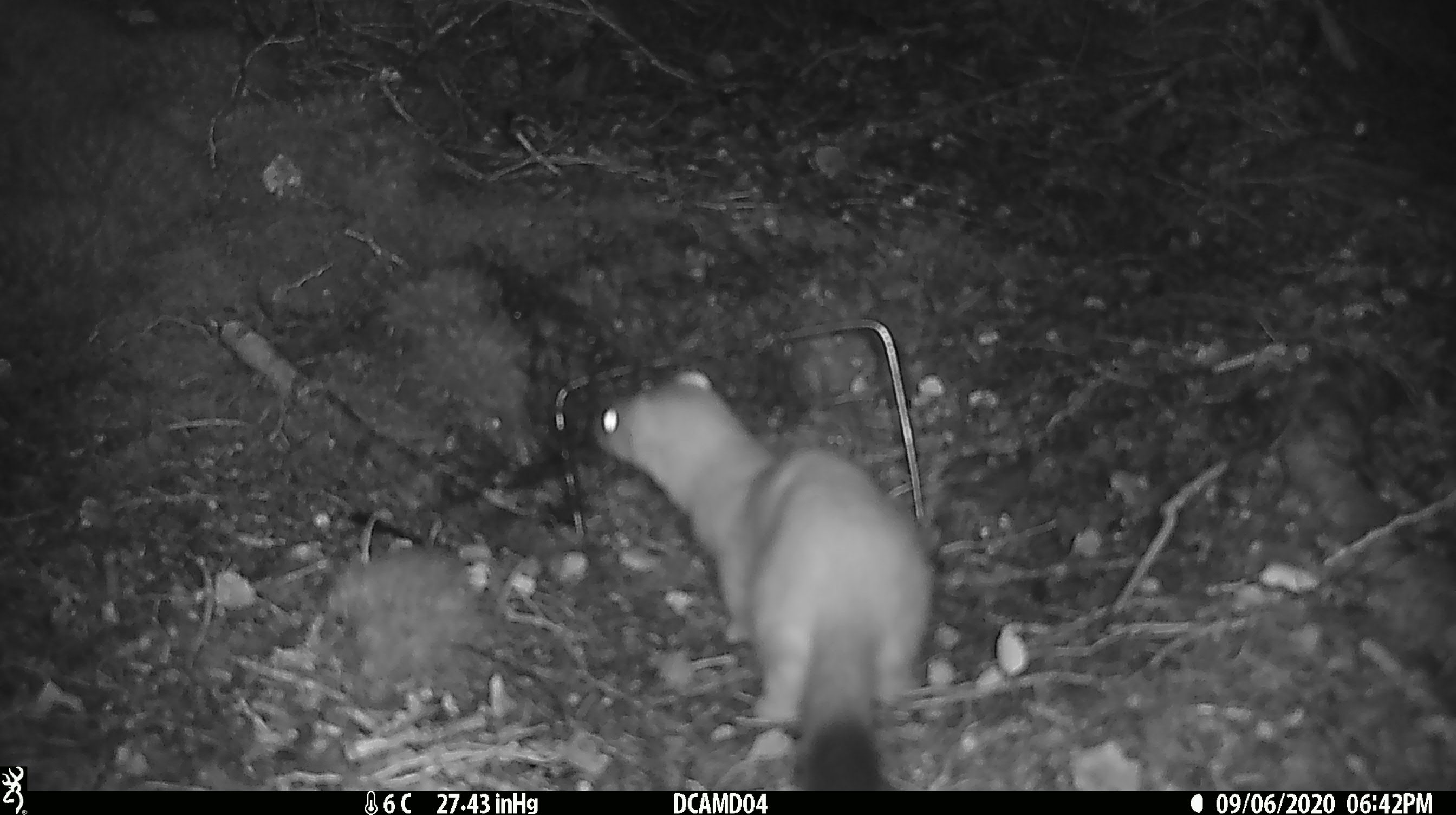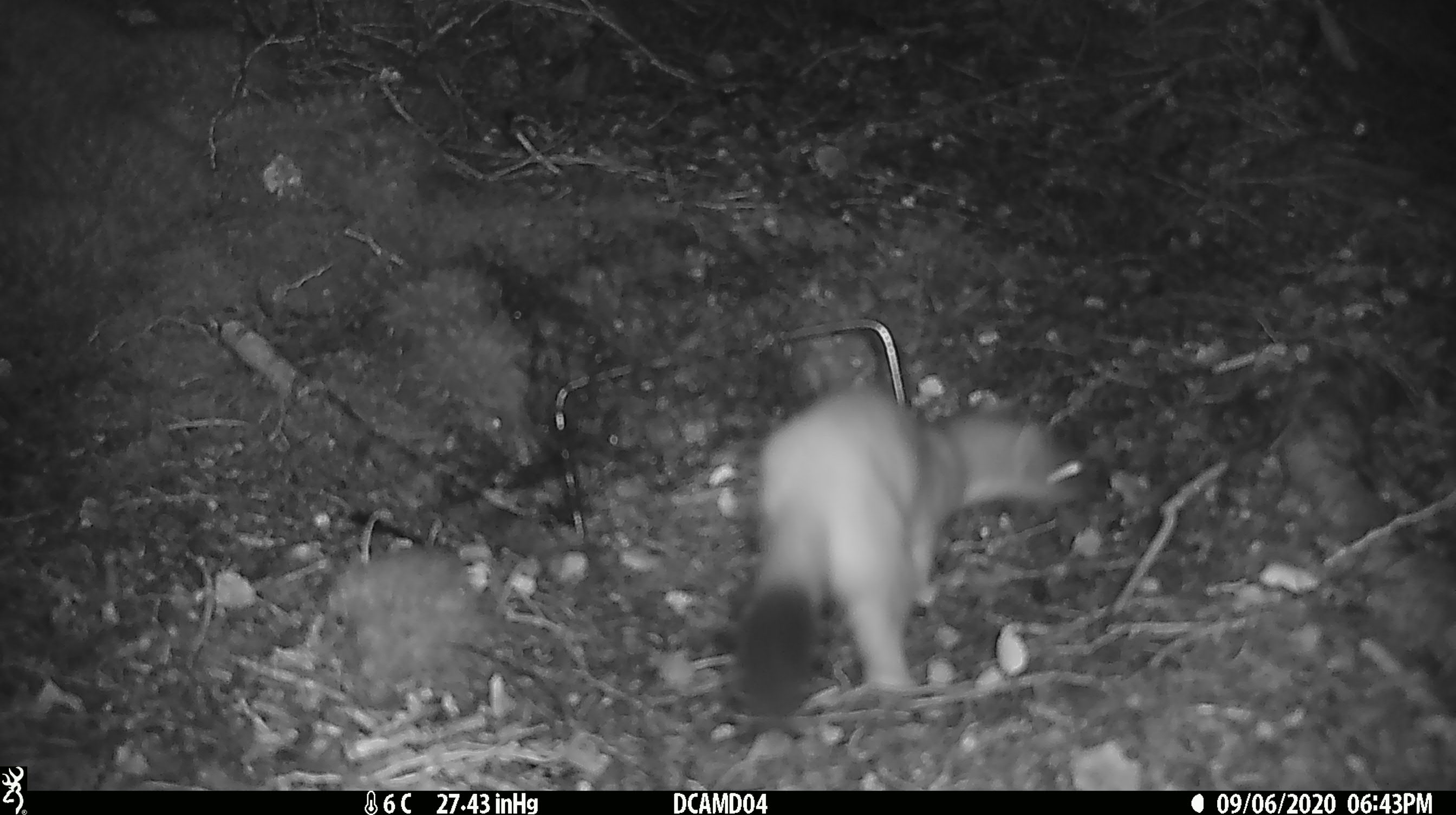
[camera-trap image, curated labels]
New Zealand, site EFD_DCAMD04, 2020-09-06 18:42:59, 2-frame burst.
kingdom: Animalia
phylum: Chordata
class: Mammalia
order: Carnivora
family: Mustelidae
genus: Mustela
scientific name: Mustela erminea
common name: stoat